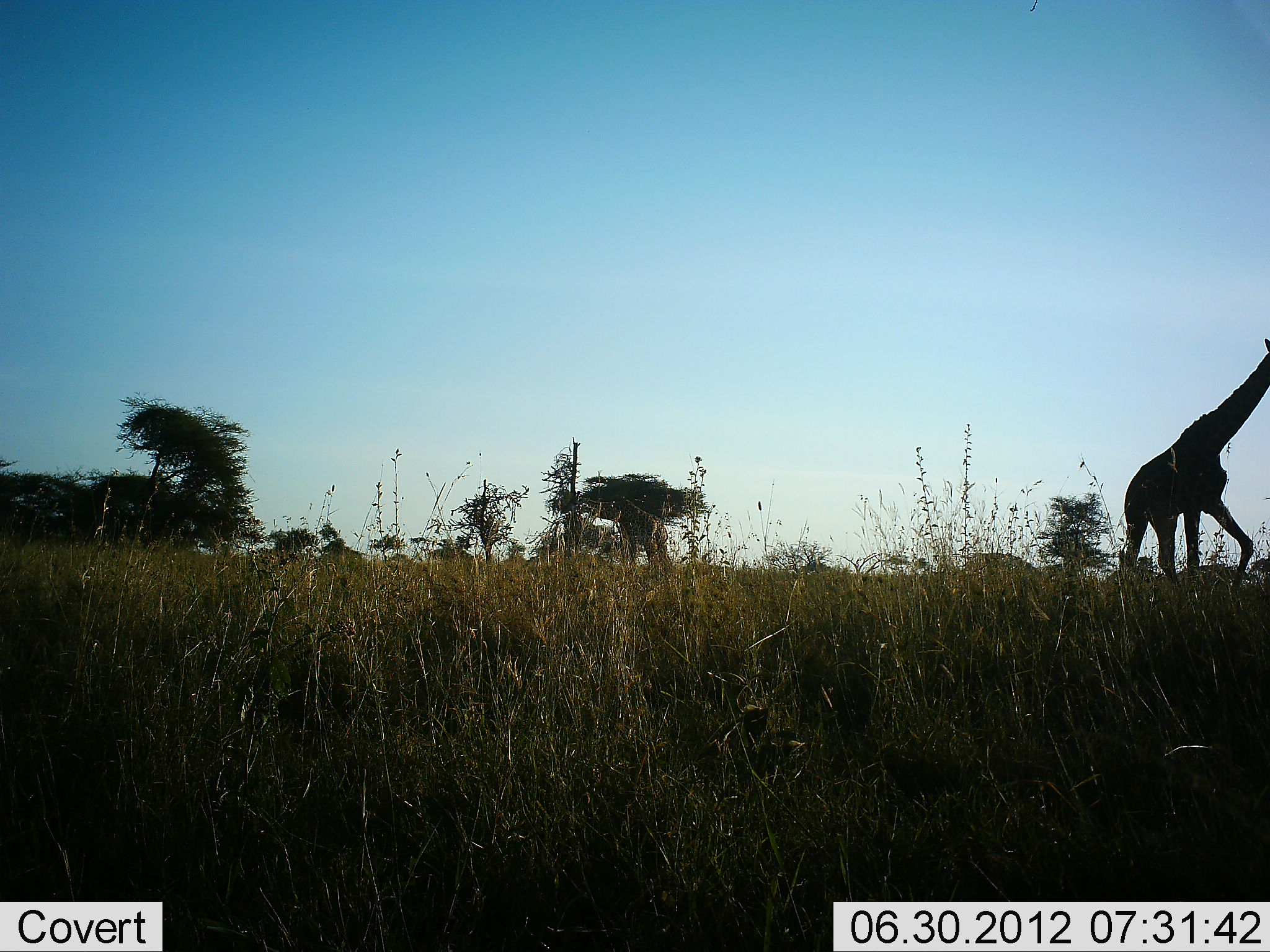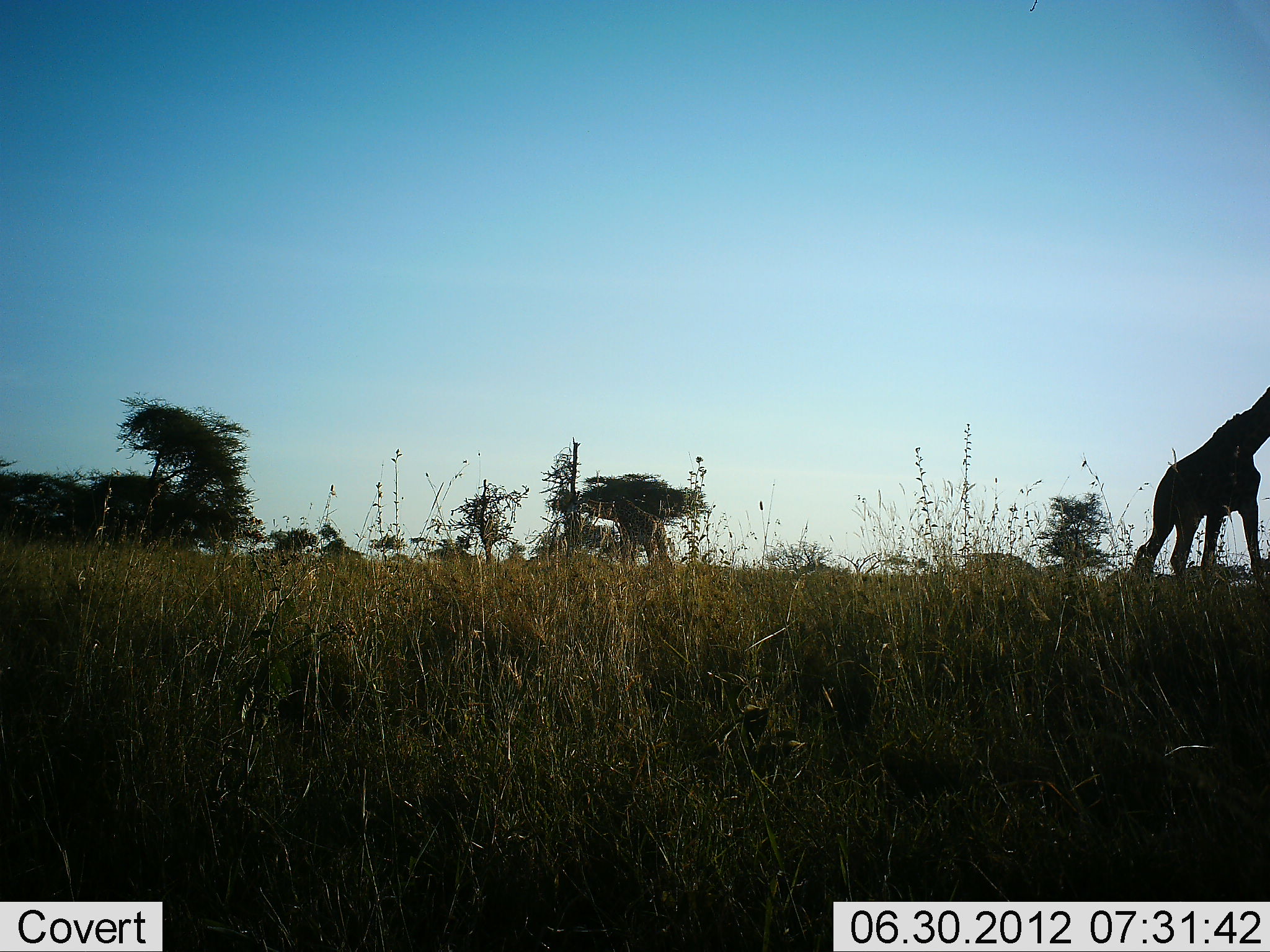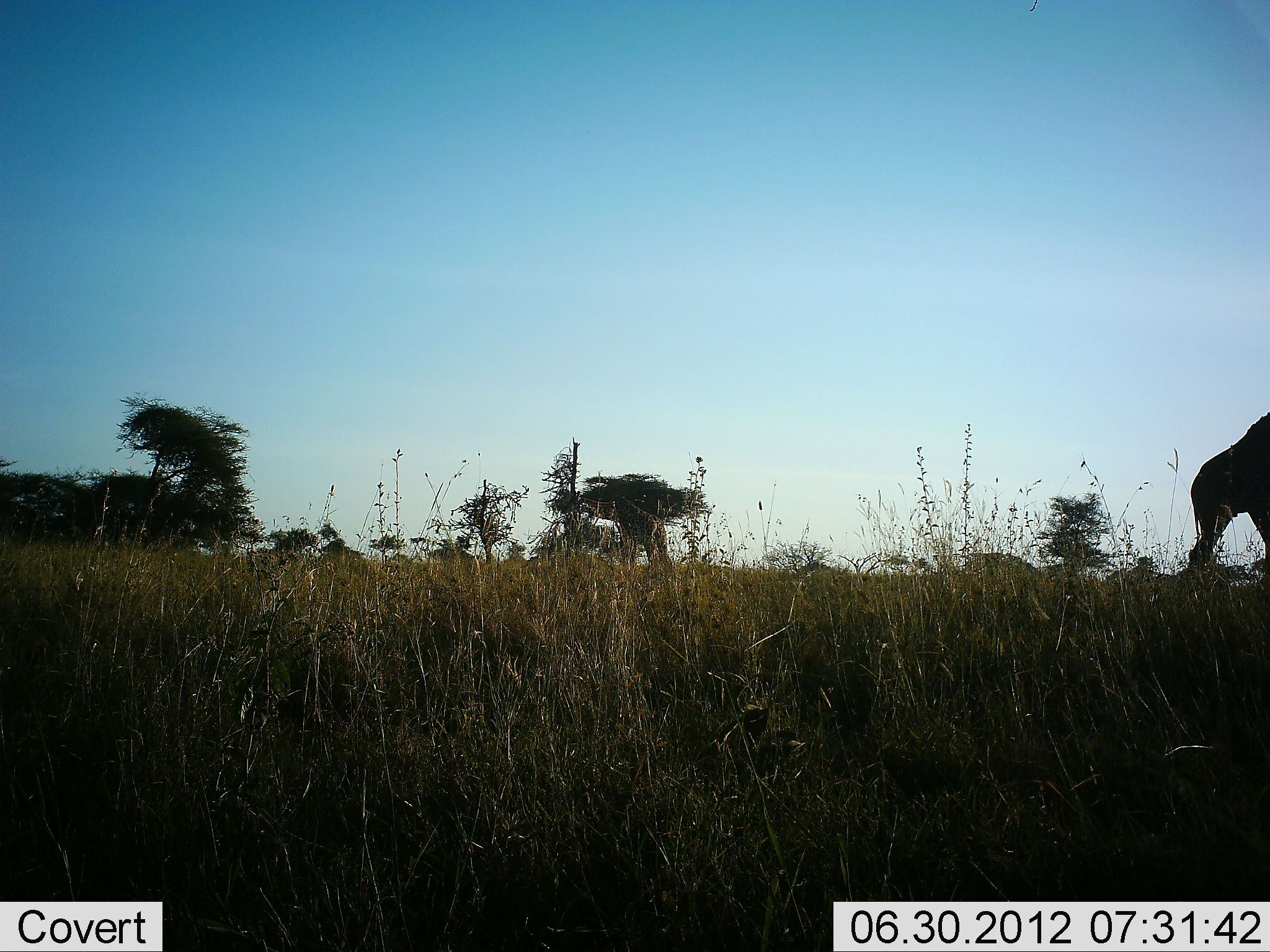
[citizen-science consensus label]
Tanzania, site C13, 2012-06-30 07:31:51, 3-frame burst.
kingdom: Animalia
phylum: Chordata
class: Mammalia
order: Artiodactyla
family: Giraffidae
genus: Giraffa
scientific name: Giraffa camelopardalis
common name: giraffe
Giraffe (Giraffa camelopardalis), count 1. Behavior (volunteer vote fractions): standing 30%, resting 0%, moving 80%, interacting 0%. Young present (vote fraction): 0%. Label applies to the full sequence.